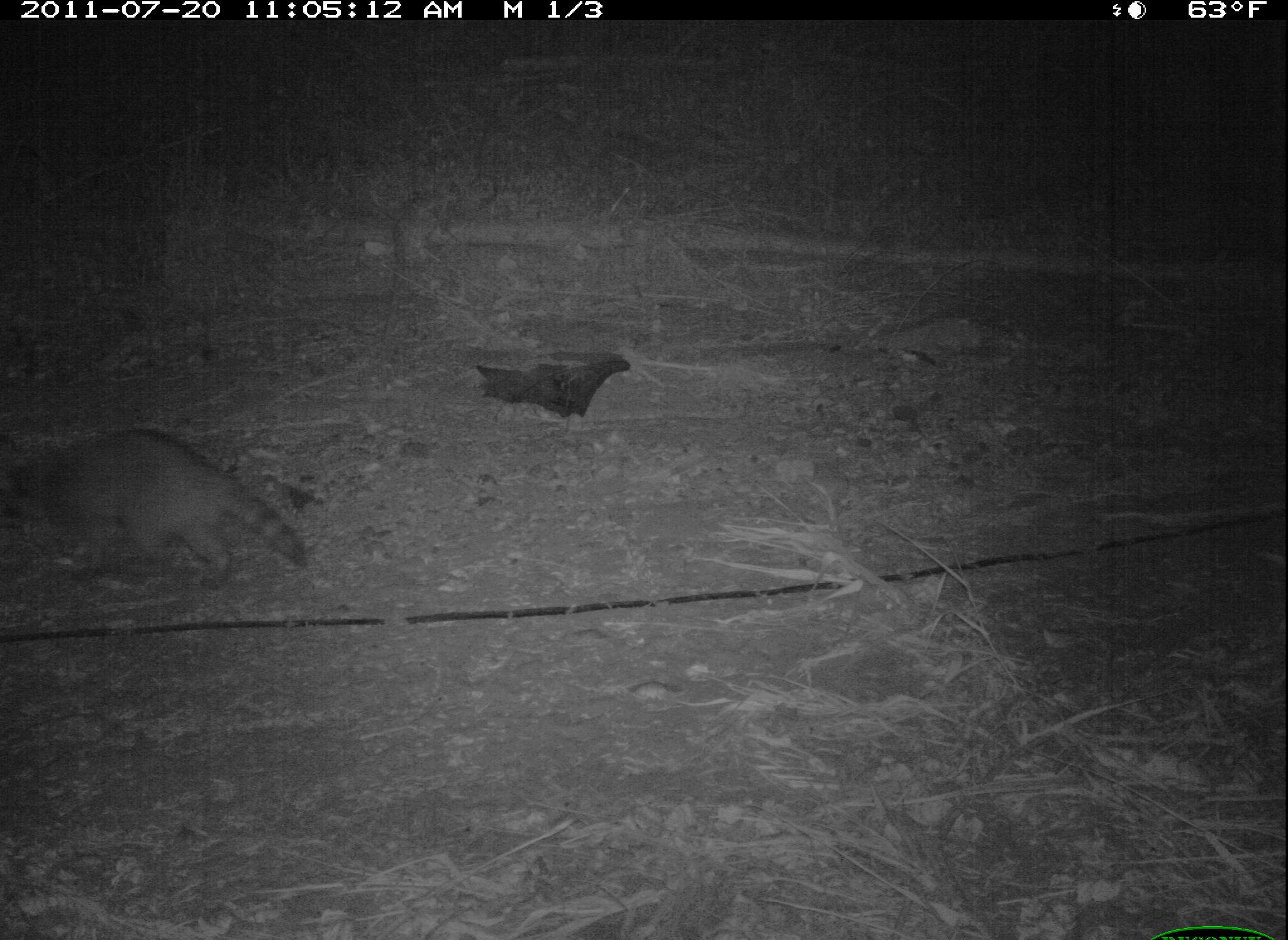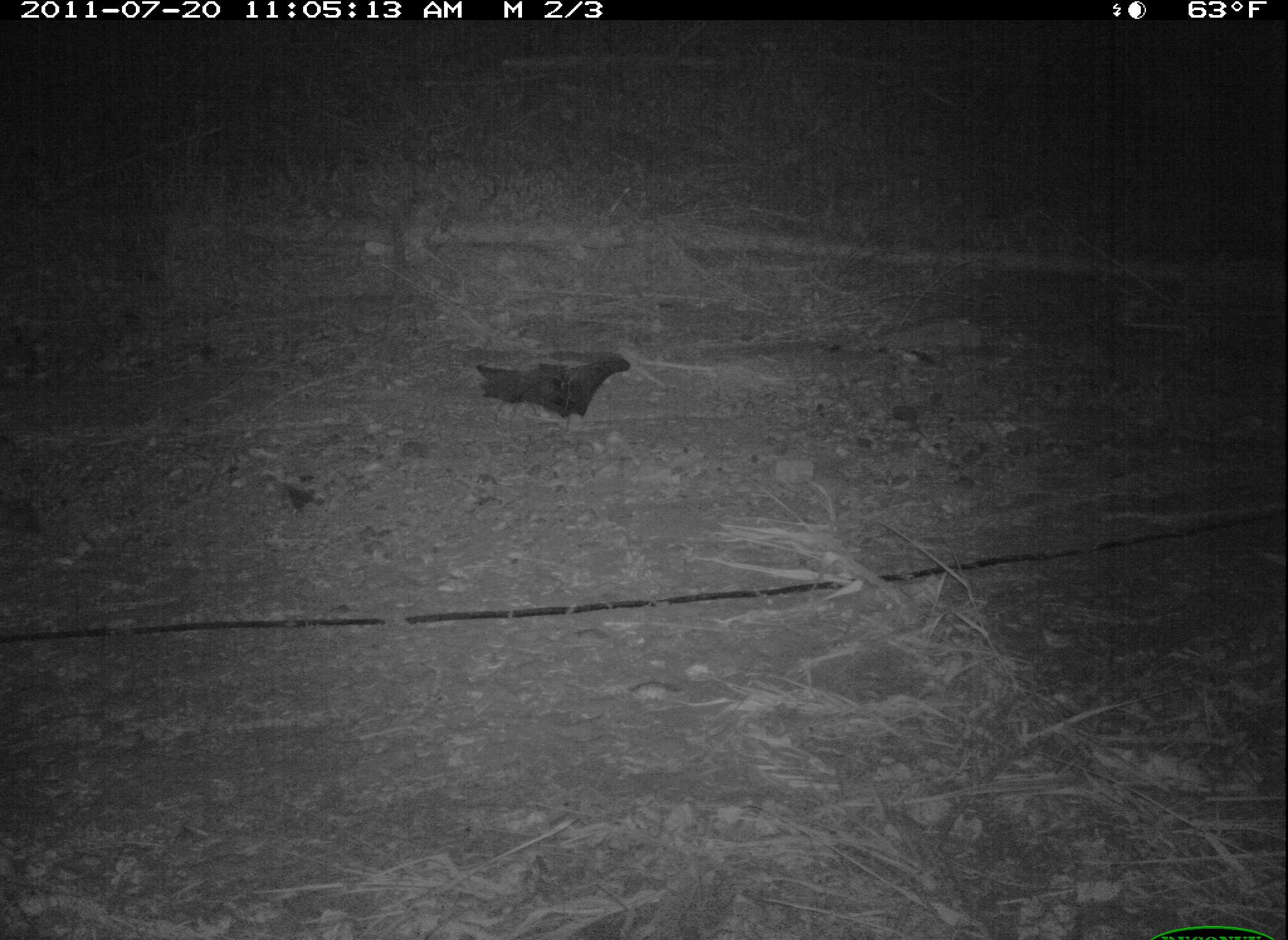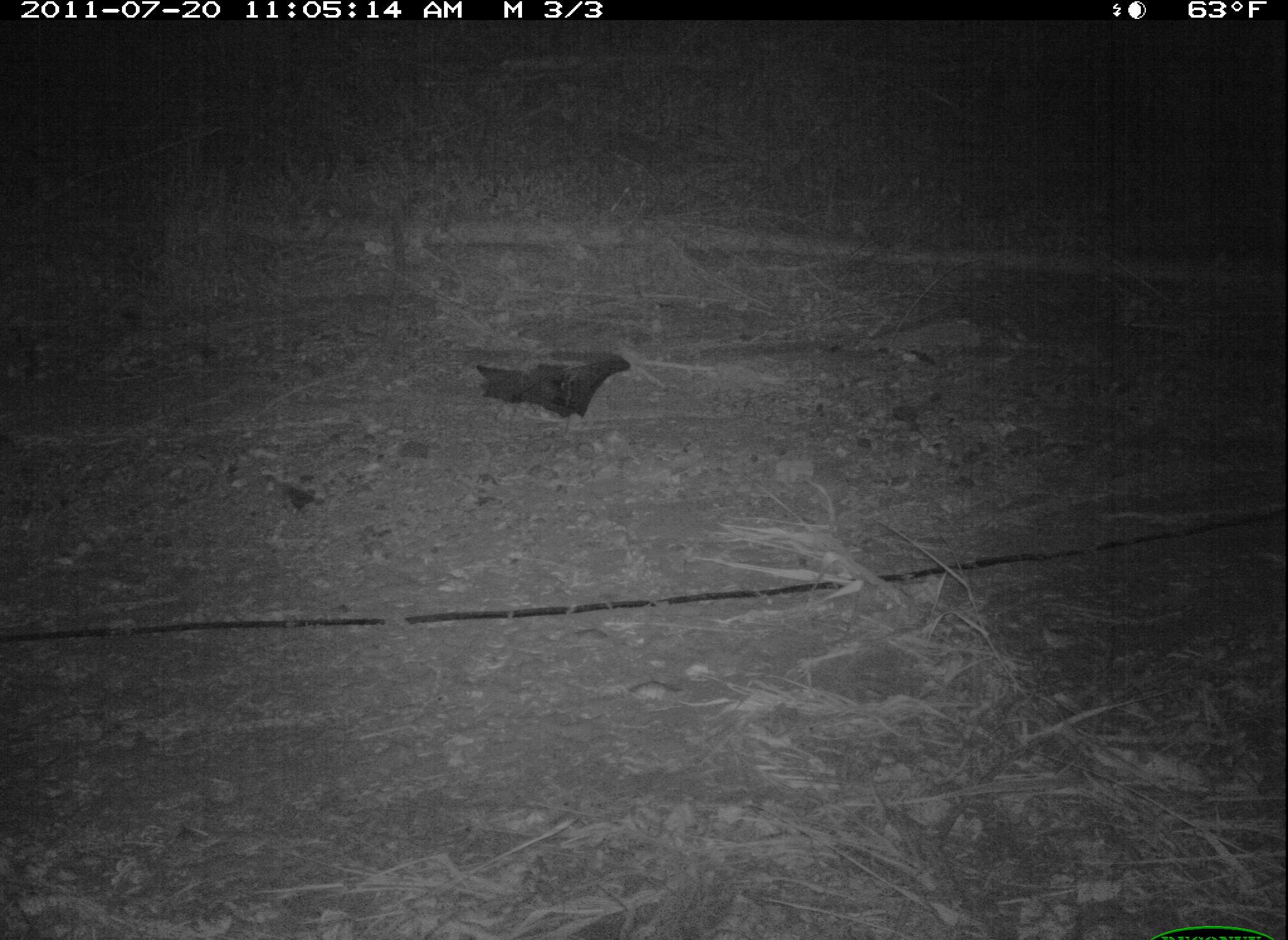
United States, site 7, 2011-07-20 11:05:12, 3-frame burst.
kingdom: Animalia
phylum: Chordata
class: Mammalia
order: Carnivora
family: Procyonidae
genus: Procyon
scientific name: Procyon lotor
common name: raccoon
Raccoon (Procyon lotor).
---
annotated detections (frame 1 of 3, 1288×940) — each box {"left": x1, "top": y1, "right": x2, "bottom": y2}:
raccoon: {"left": 11, "top": 417, "right": 320, "bottom": 602}